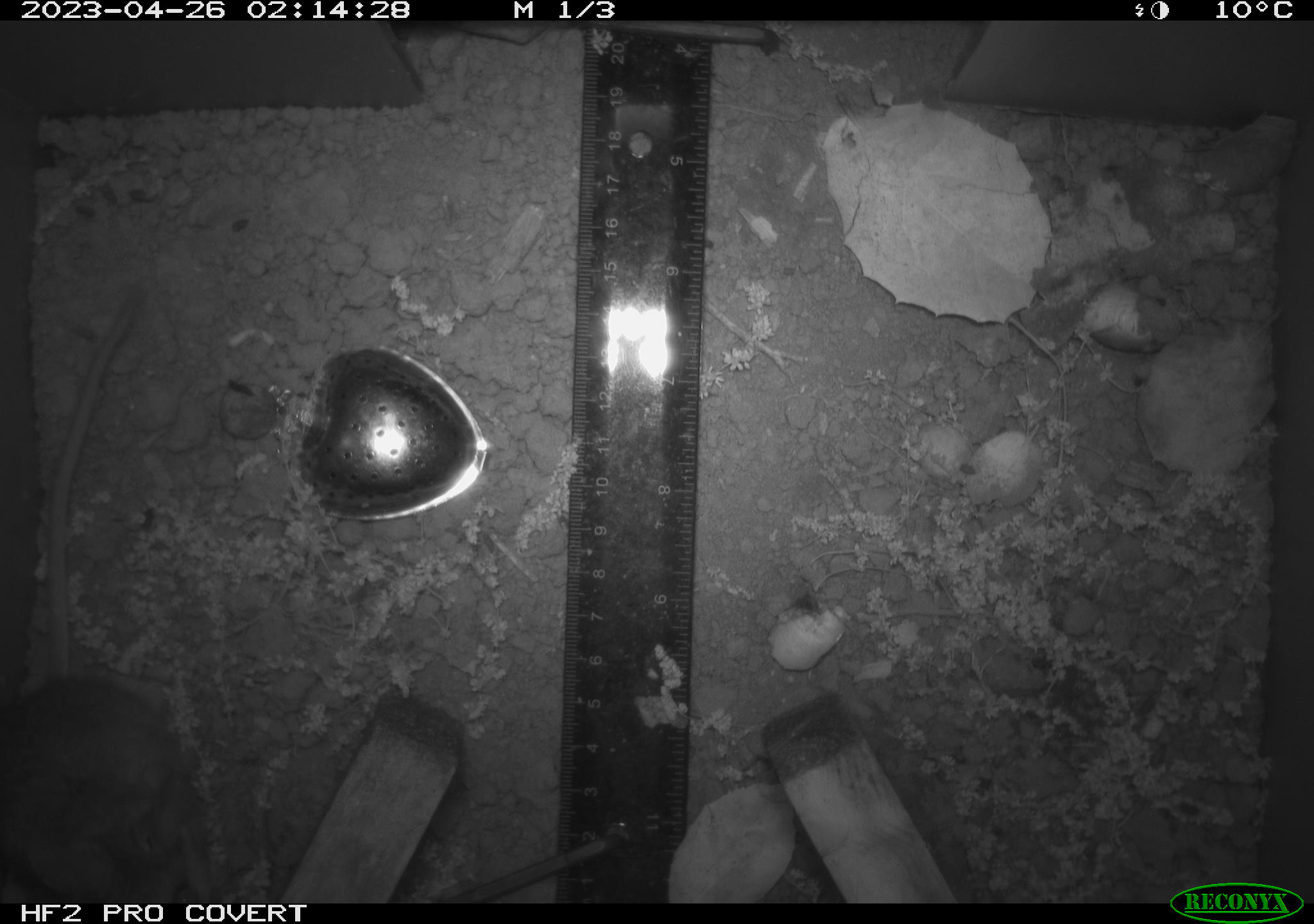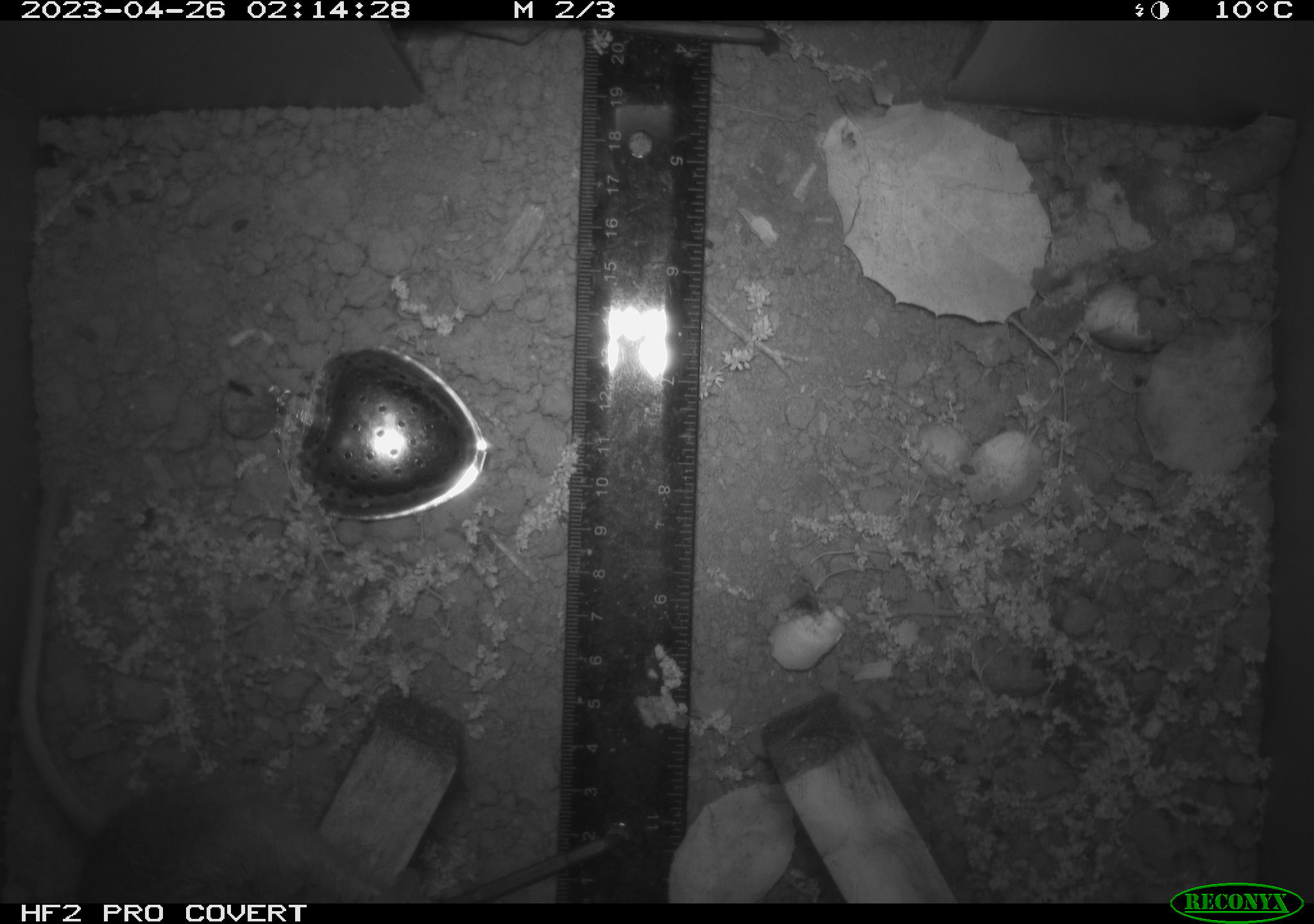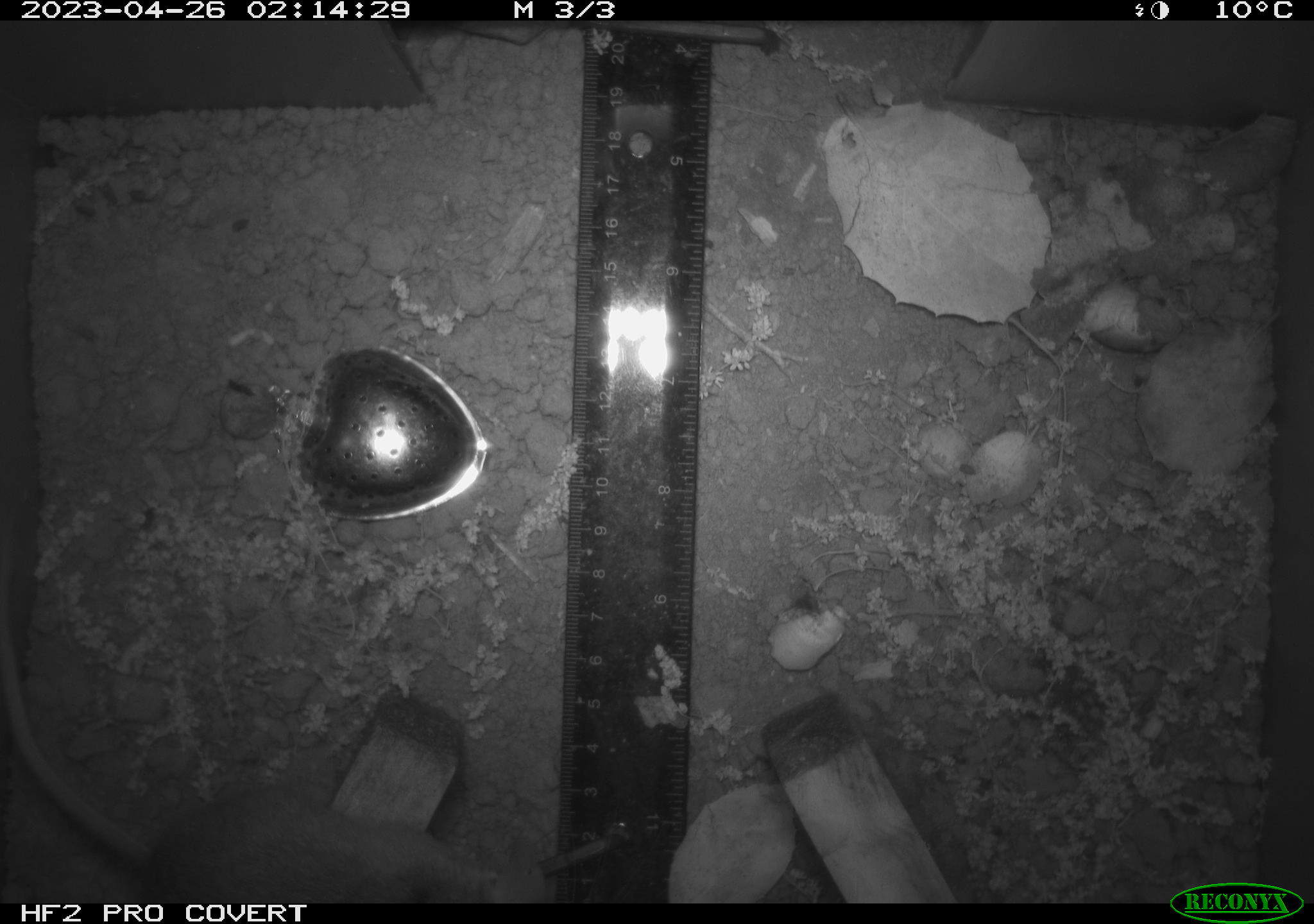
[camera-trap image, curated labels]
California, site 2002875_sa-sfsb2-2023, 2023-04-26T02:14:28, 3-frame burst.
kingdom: Animalia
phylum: Chordata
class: Mammalia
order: Rodentia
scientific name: Rodentia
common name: mouse species